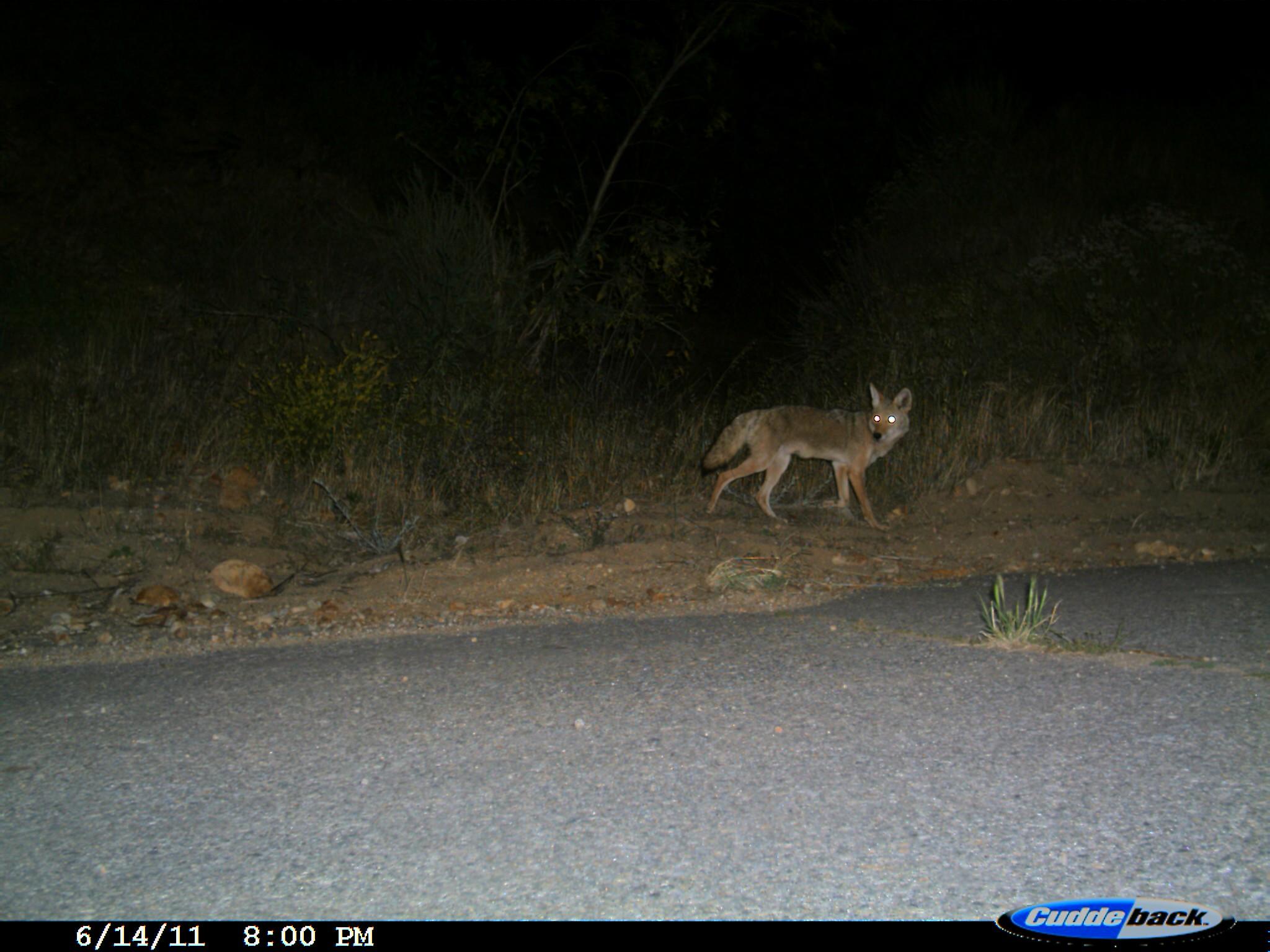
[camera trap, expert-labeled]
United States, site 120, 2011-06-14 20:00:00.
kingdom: Animalia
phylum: Chordata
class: Mammalia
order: Carnivora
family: Canidae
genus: Canis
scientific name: Canis latrans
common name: coyote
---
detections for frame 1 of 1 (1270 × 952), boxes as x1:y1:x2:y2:
coyote: 698:381:922:533